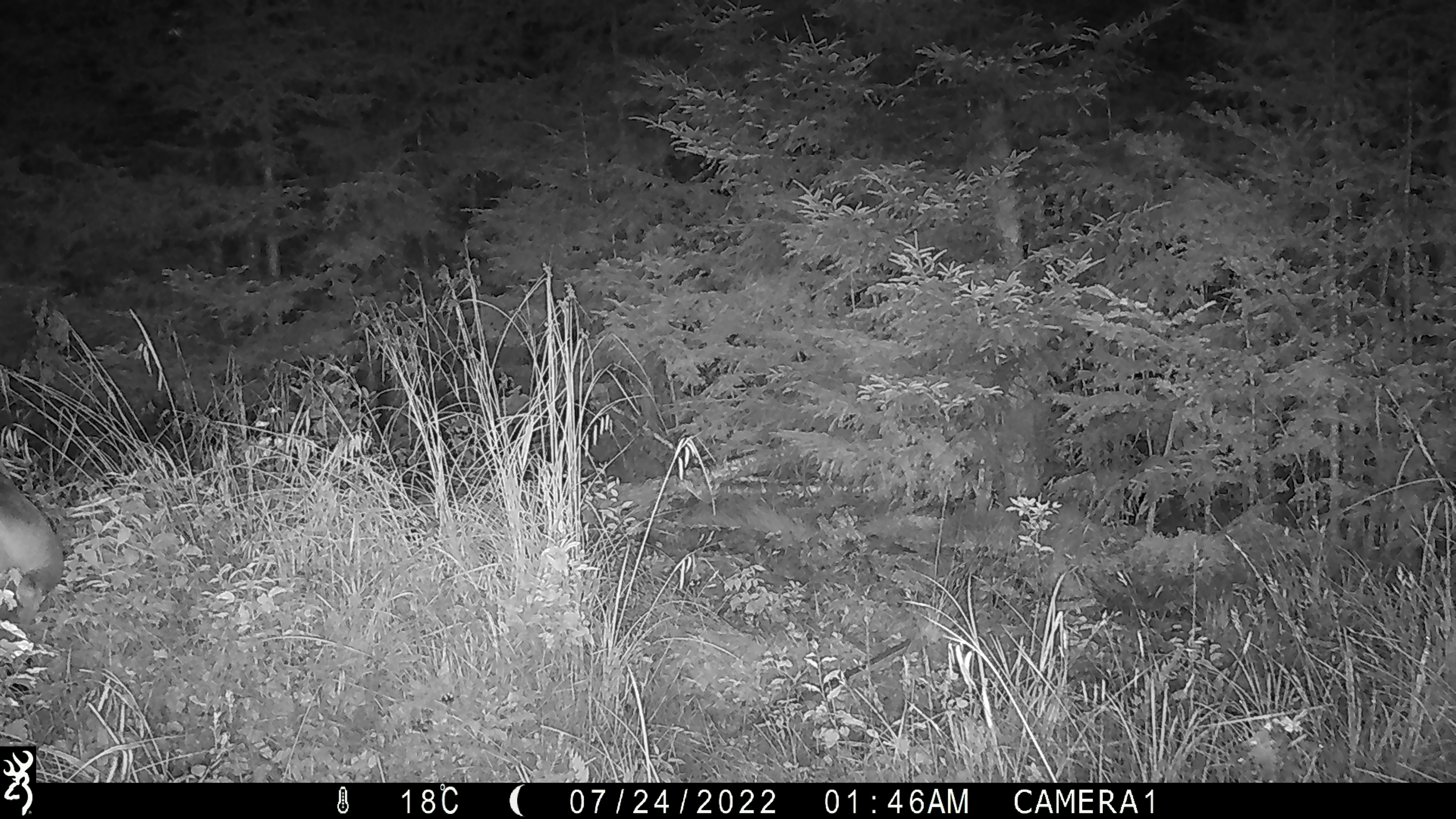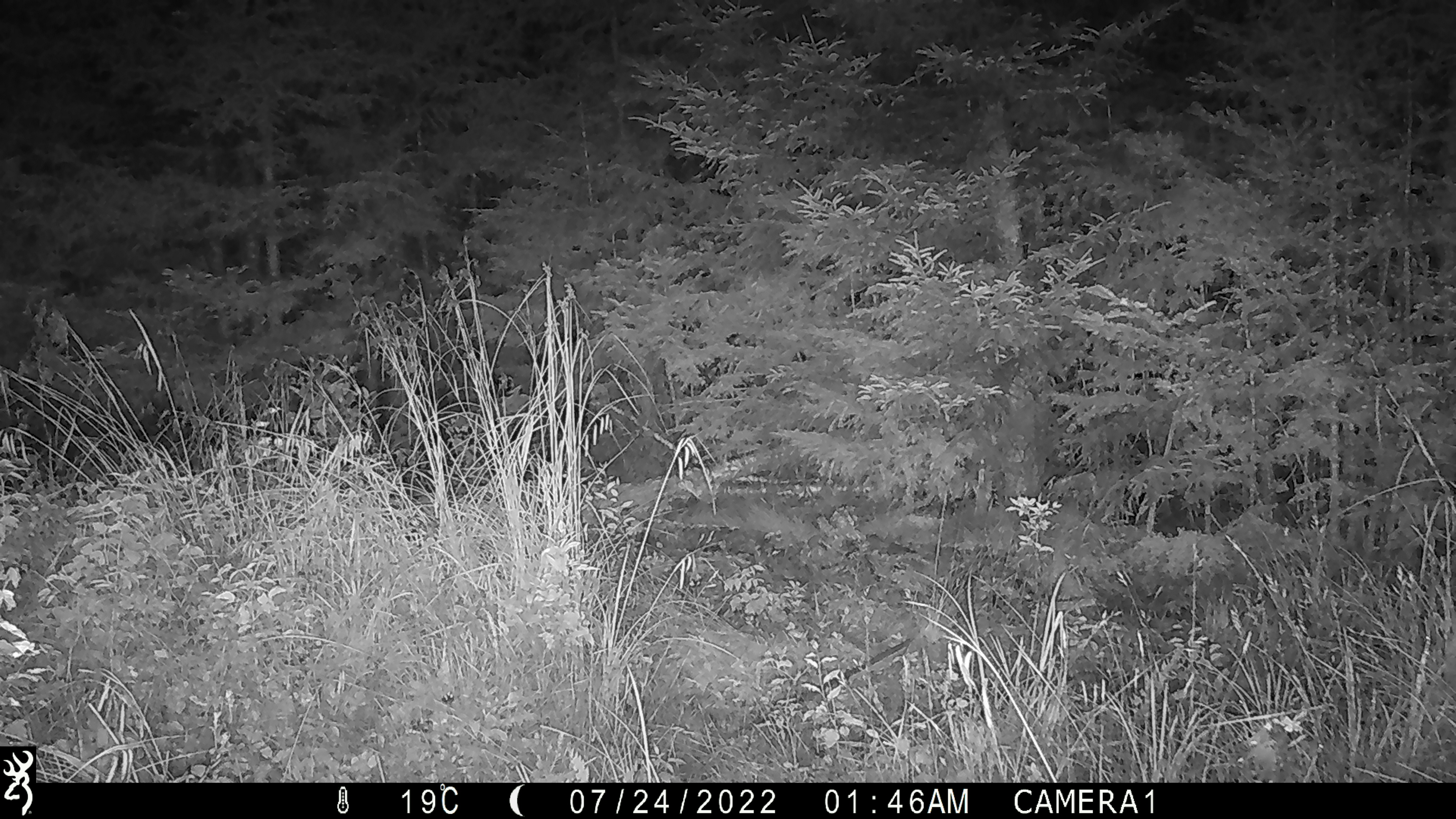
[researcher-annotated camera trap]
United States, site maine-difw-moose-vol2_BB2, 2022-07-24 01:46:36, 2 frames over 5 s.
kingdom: Animalia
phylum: Chordata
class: Mammalia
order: Artiodactyla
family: Cervidae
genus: Odocoileus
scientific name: Odocoileus virginianus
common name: white-tailed deer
White-tailed deer (Odocoileus virginianus).